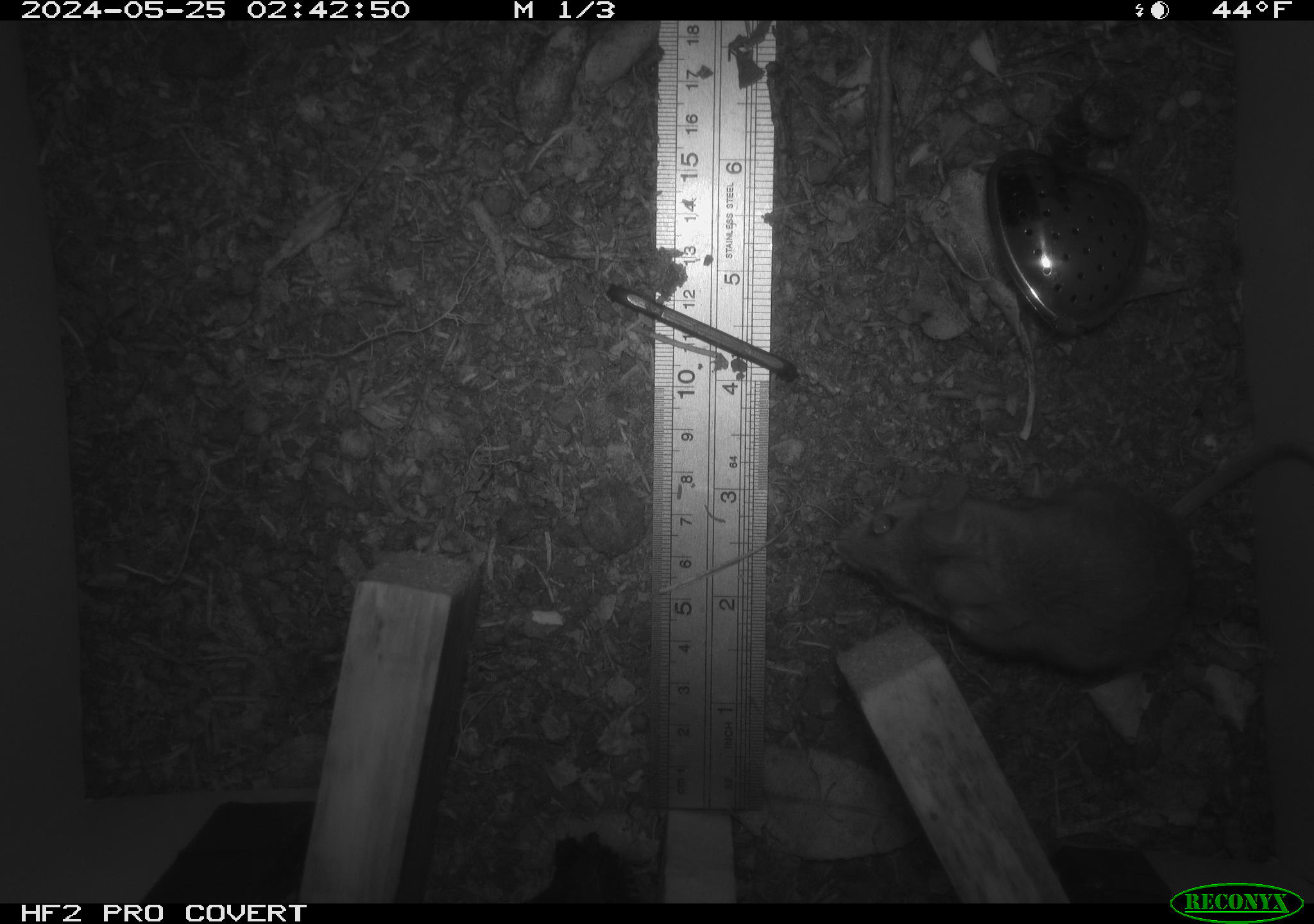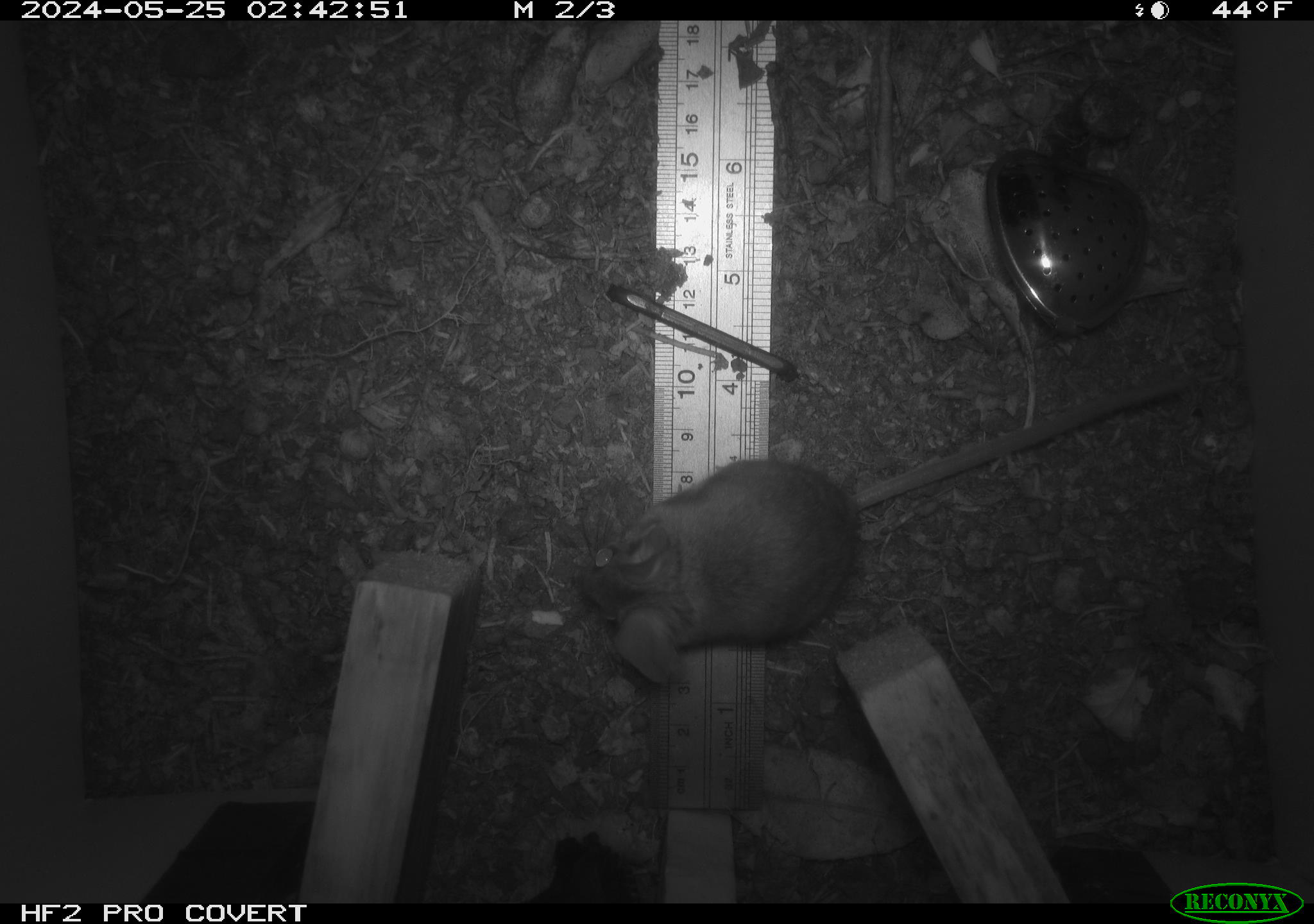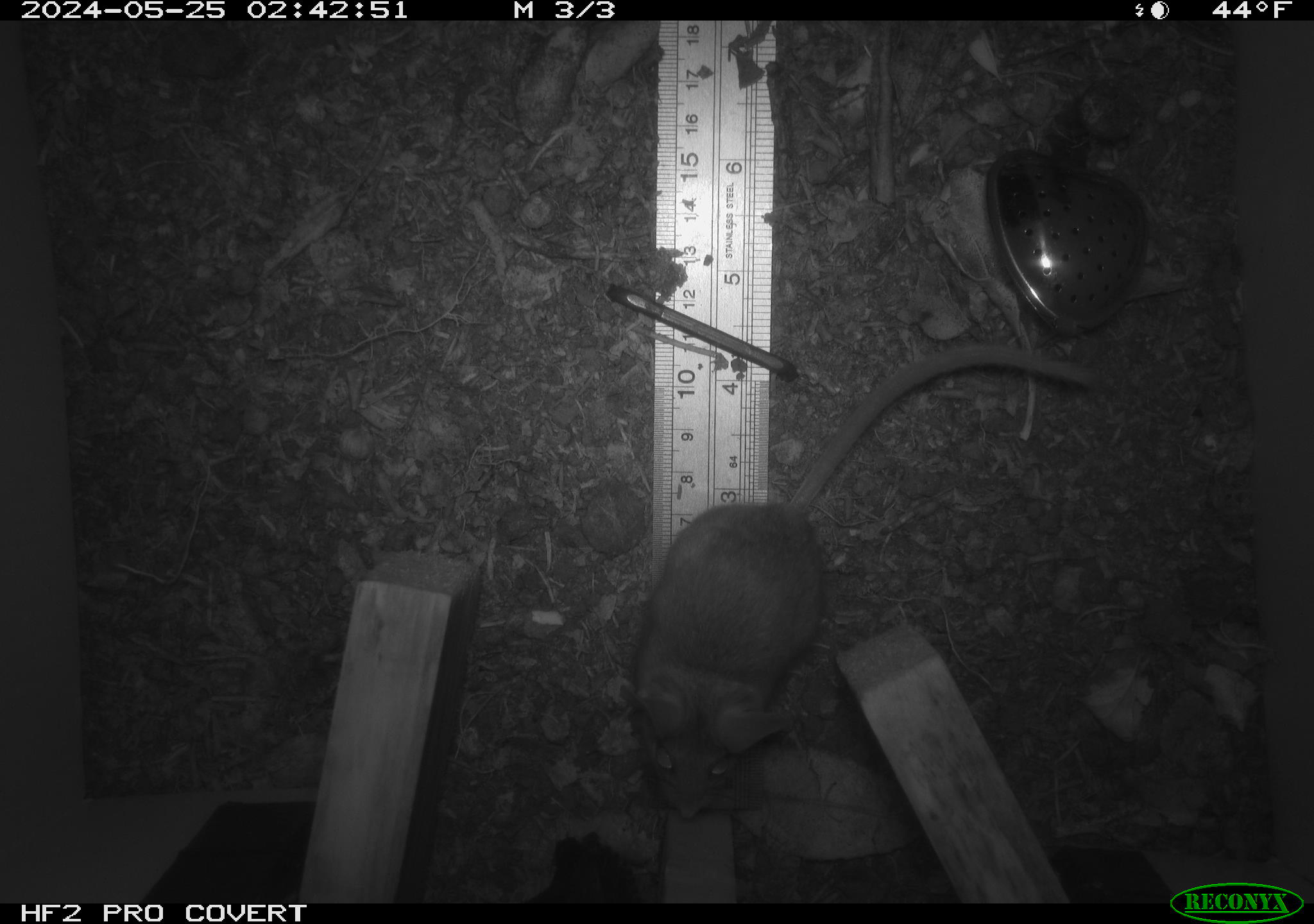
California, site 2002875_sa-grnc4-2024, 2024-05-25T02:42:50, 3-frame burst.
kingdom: Animalia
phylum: Chordata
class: Mammalia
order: Rodentia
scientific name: Rodentia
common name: rodent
Rodent (Rodentia).